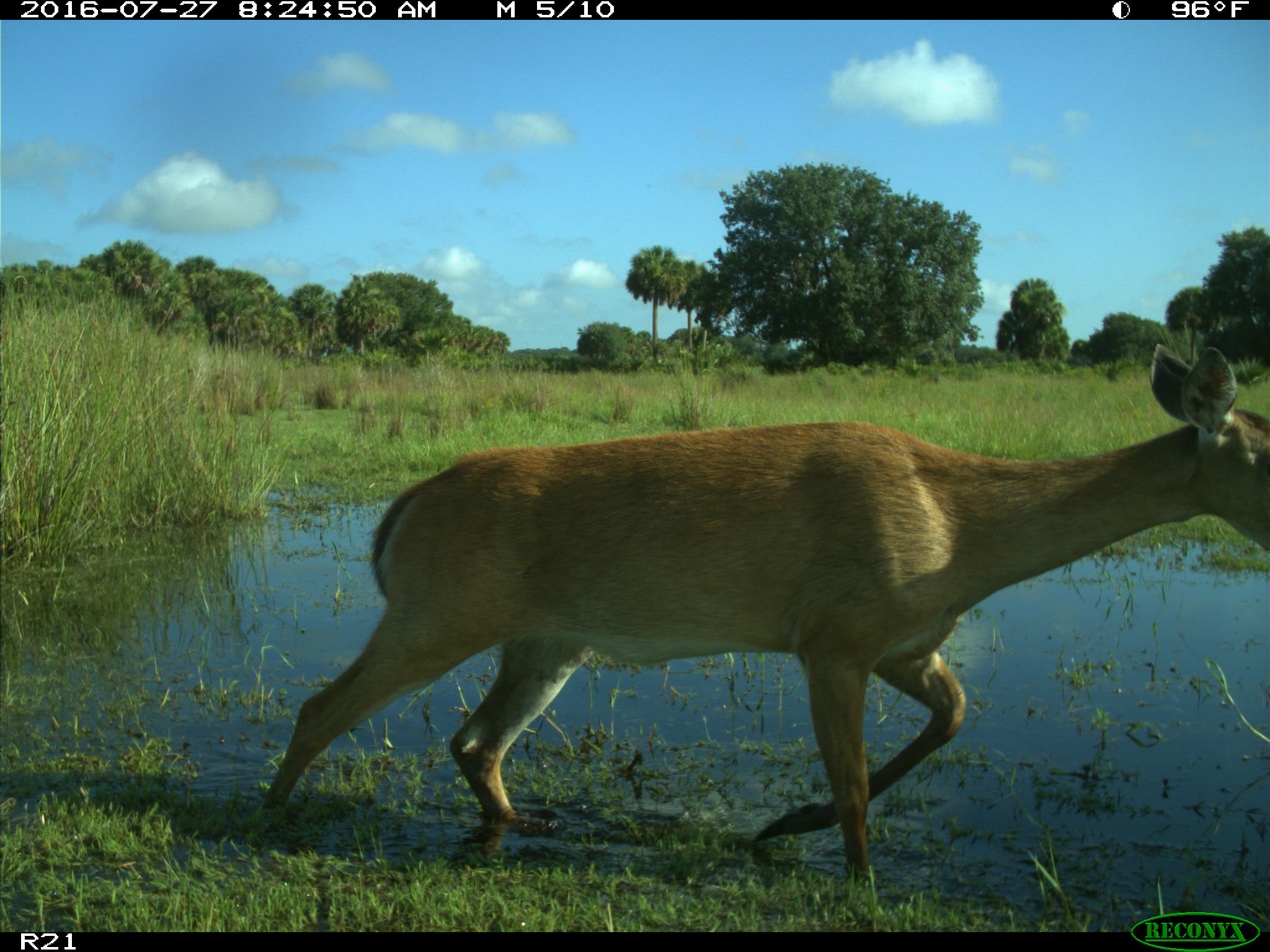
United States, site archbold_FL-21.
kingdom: Animalia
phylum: Chordata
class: Mammalia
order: Artiodactyla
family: Cervidae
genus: Odocoileus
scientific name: Odocoileus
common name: deer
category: unidentified deer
Unidentified deer (deer) (Odocoileus).